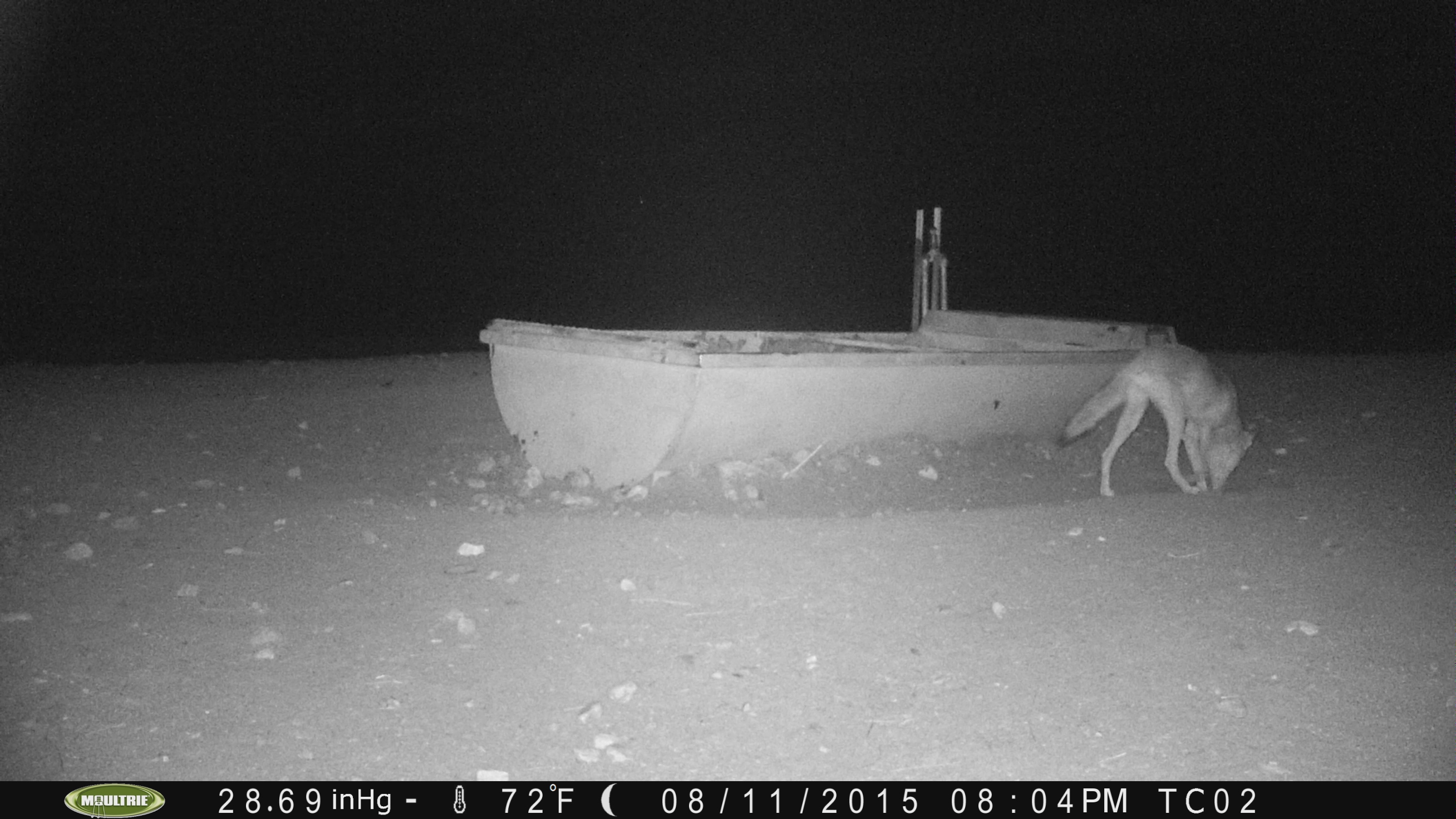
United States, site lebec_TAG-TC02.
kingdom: Animalia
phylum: Chordata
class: Mammalia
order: Carnivora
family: Canidae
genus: Canis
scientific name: Canis latrans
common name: coyote